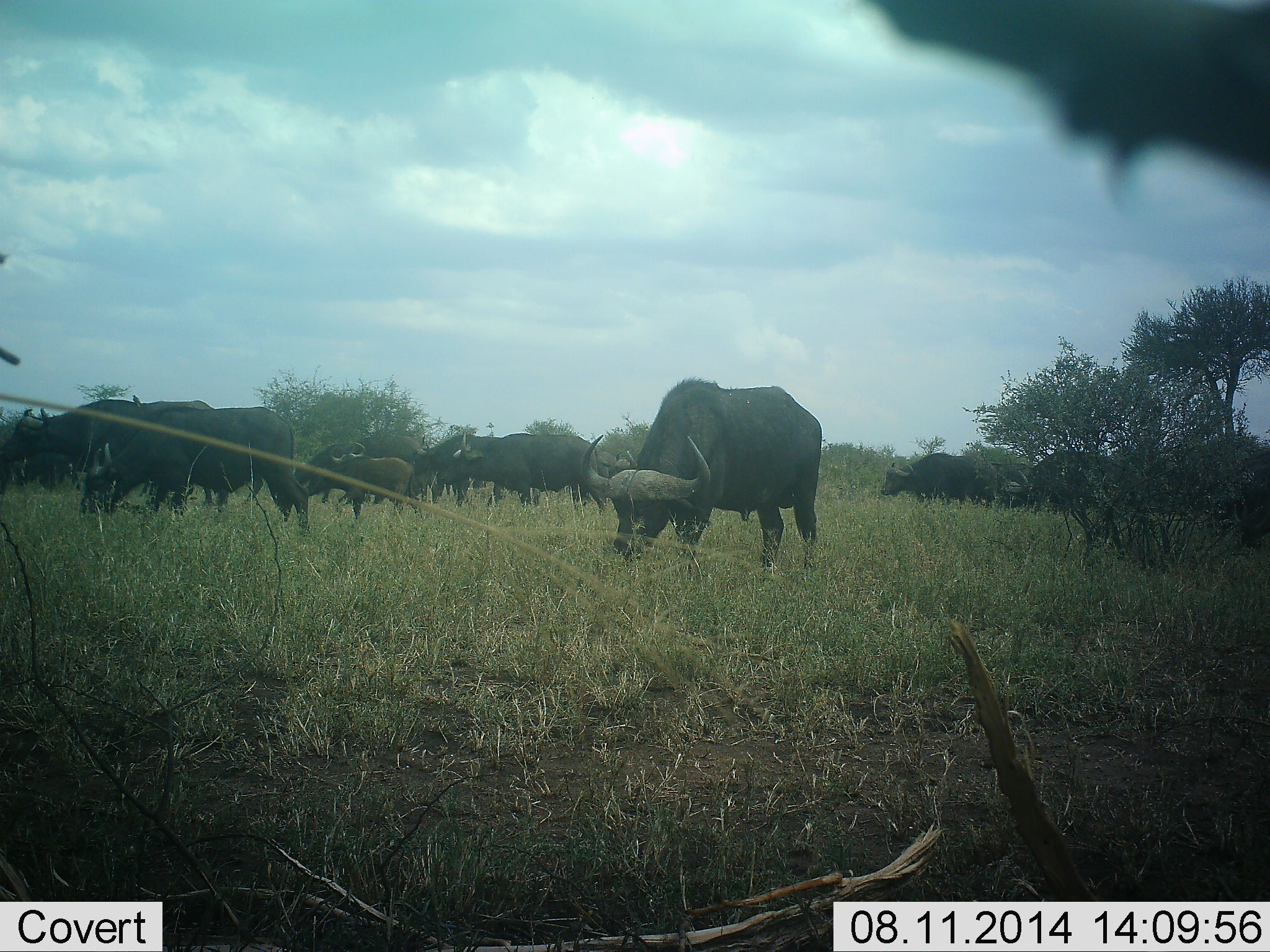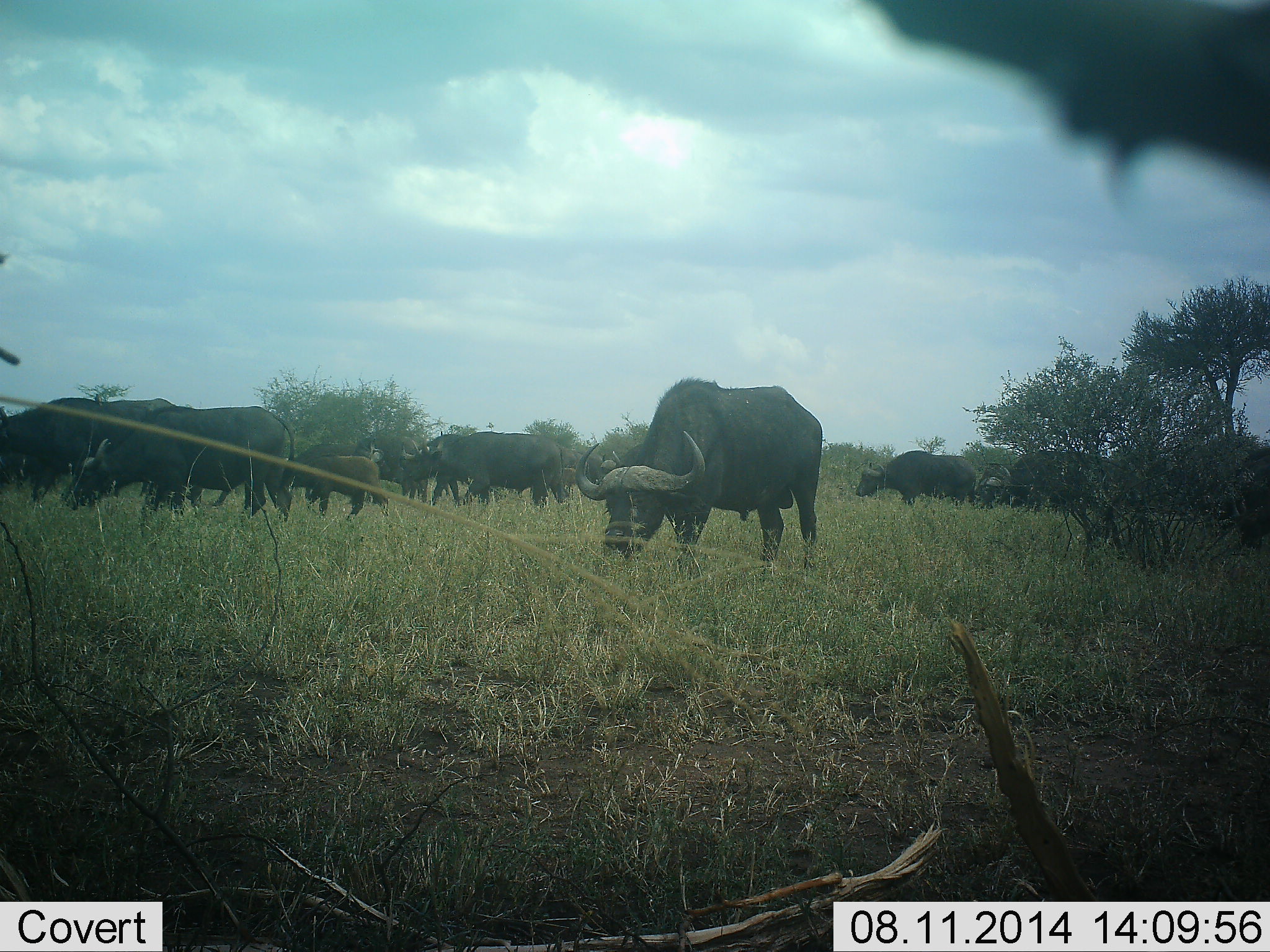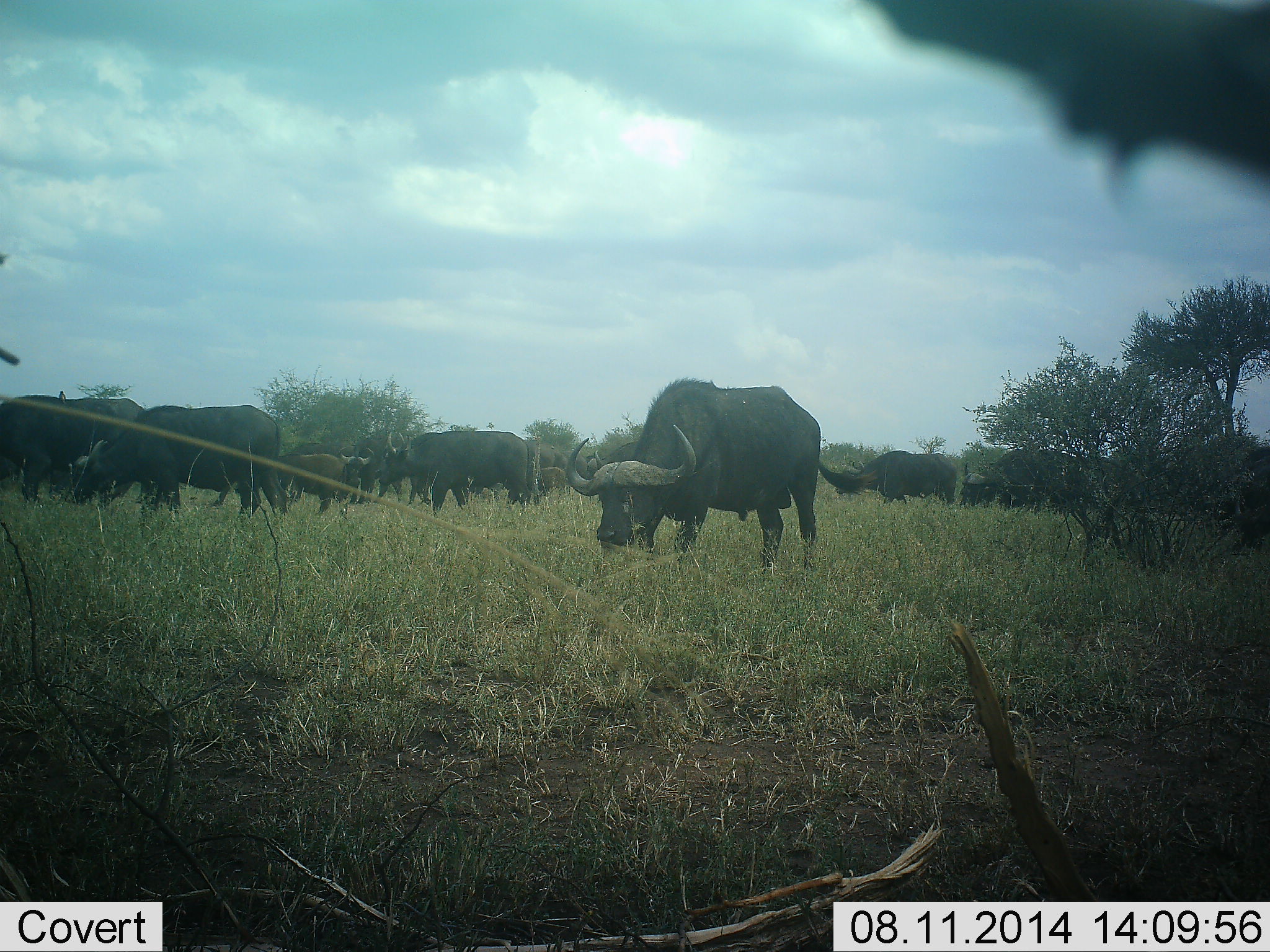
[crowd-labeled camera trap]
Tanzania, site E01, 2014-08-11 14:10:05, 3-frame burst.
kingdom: Animalia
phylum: Chordata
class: Mammalia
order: Artiodactyla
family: Bovidae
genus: Syncerus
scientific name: Syncerus caffer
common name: cape buffalo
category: buffalo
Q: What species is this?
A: Buffalo (cape buffalo) (Syncerus caffer).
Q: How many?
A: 11-50.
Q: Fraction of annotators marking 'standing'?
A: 40%.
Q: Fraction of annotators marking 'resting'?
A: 0%.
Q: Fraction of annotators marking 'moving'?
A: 70%.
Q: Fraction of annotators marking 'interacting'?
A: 0%.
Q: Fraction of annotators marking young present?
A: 30%.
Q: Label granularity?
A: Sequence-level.